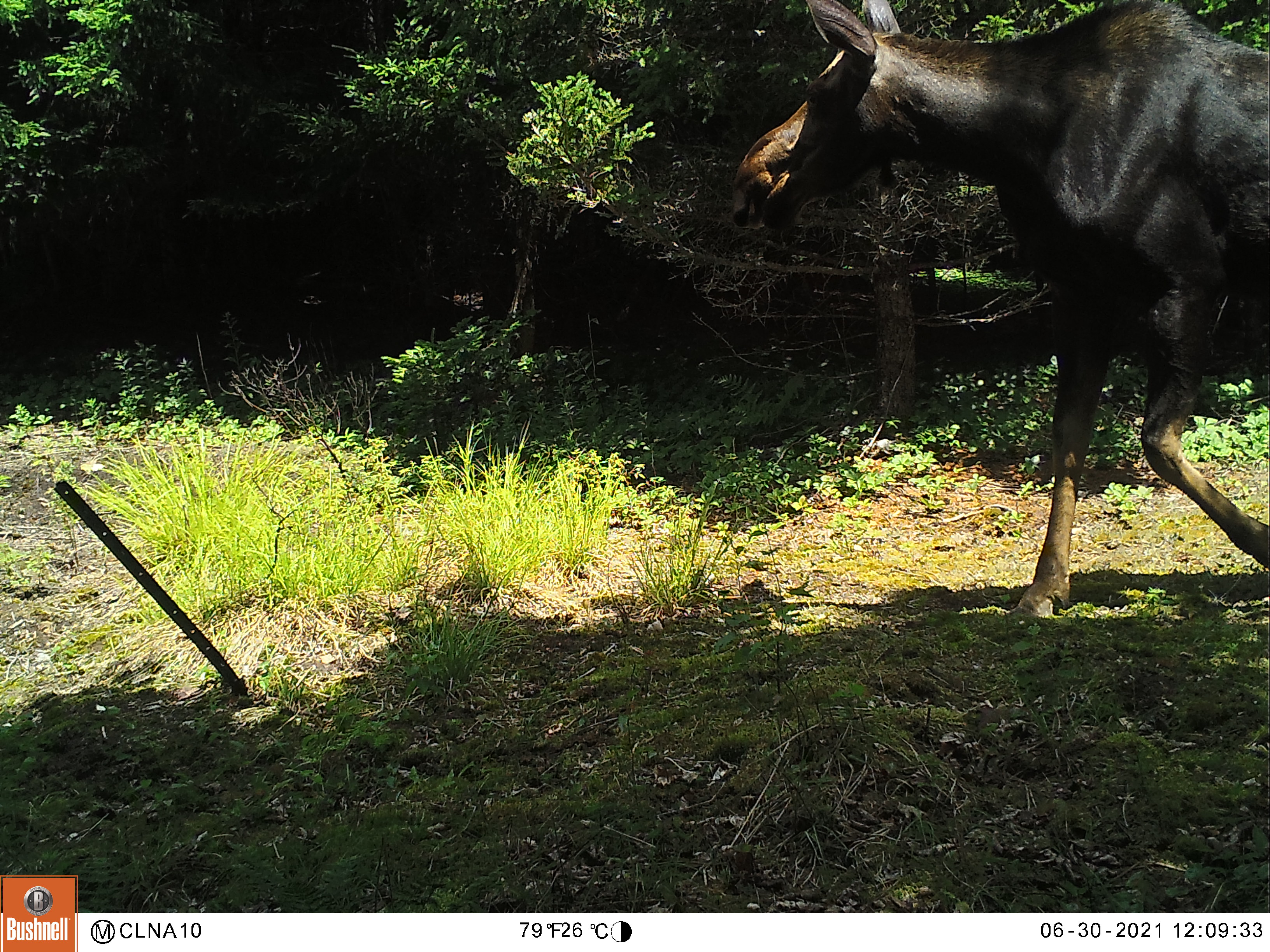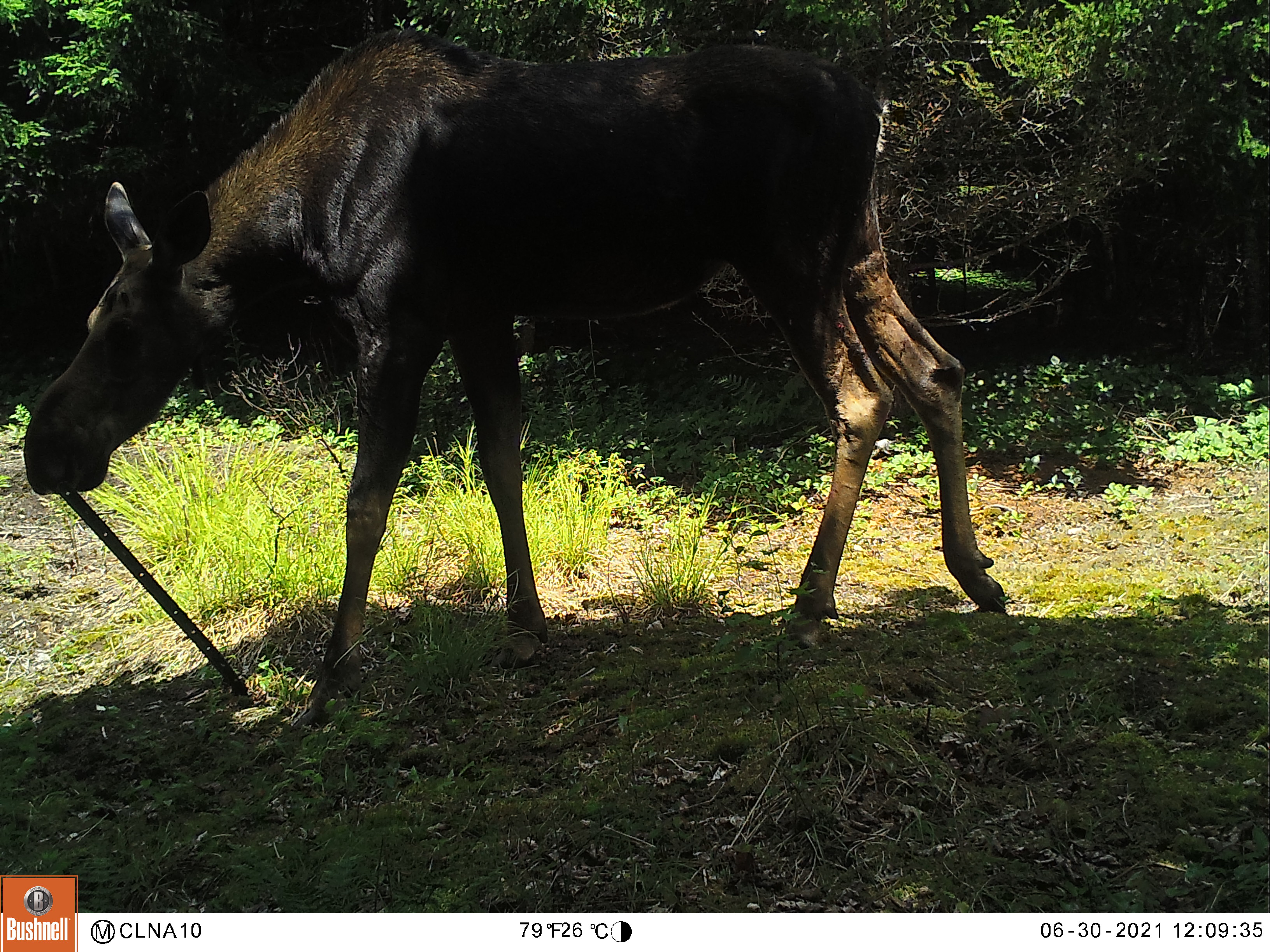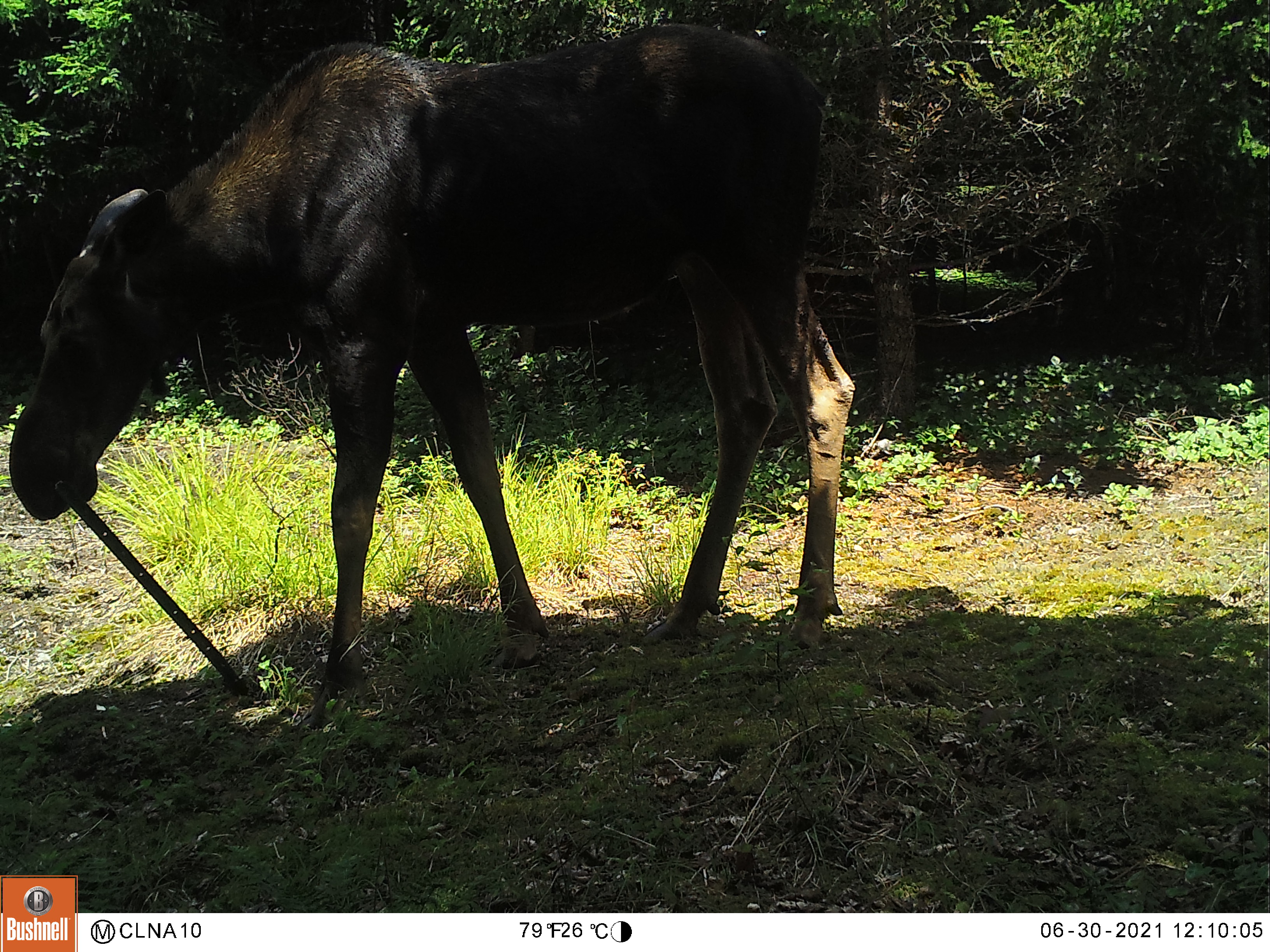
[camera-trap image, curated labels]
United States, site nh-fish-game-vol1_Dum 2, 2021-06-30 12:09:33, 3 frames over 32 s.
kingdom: Animalia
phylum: Chordata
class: Mammalia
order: Artiodactyla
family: Cervidae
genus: Alces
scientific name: Alces alces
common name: moose